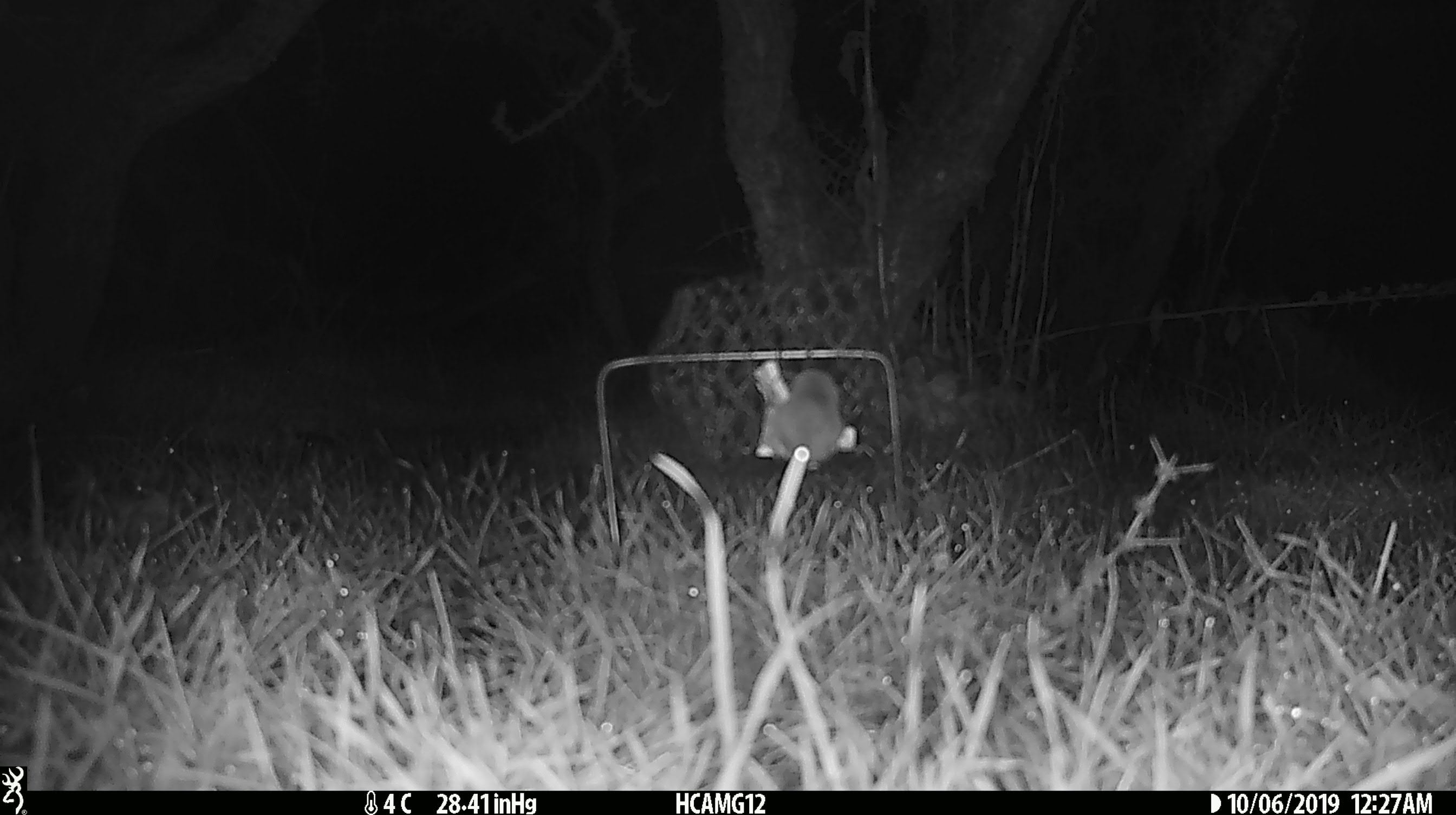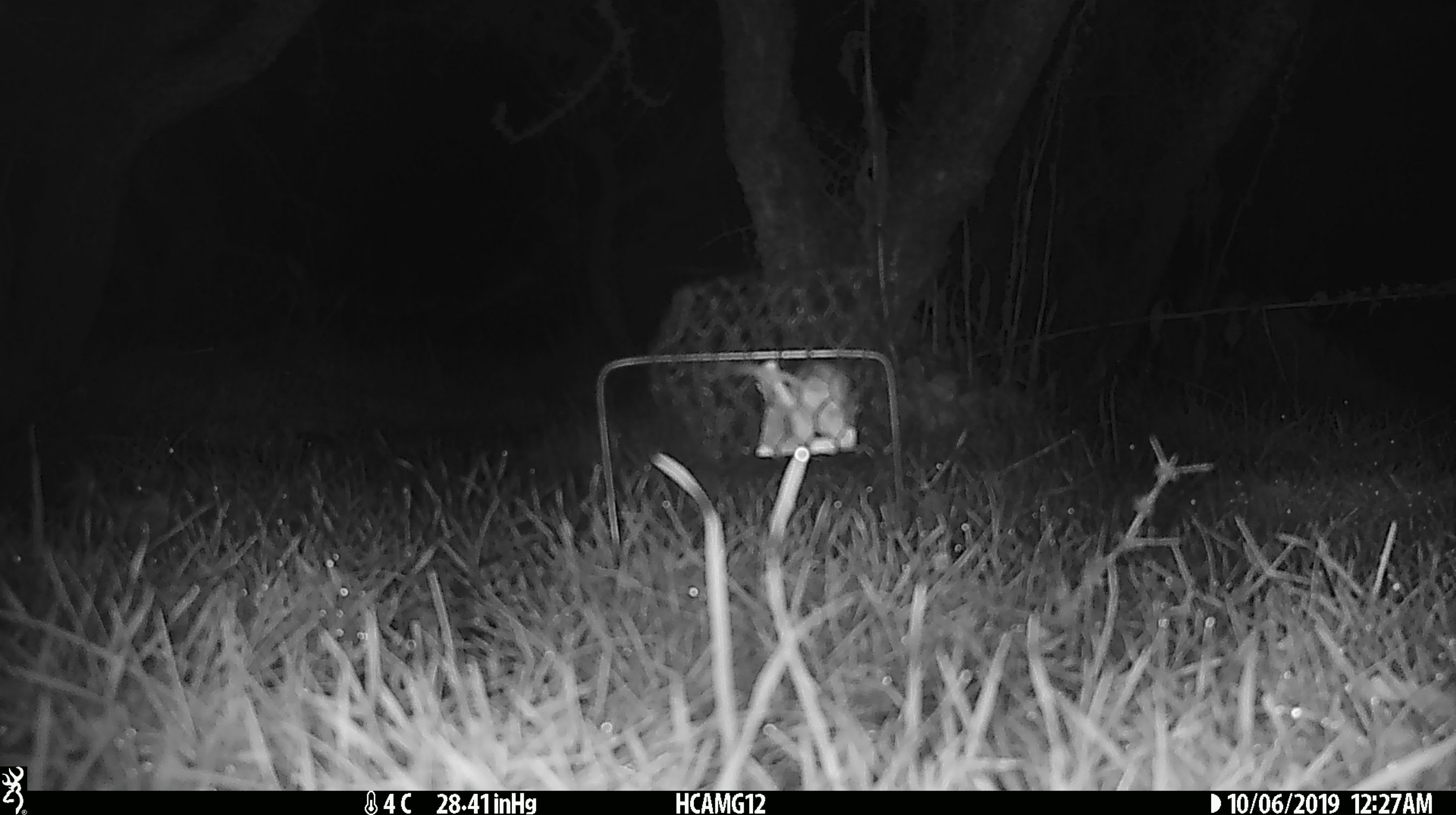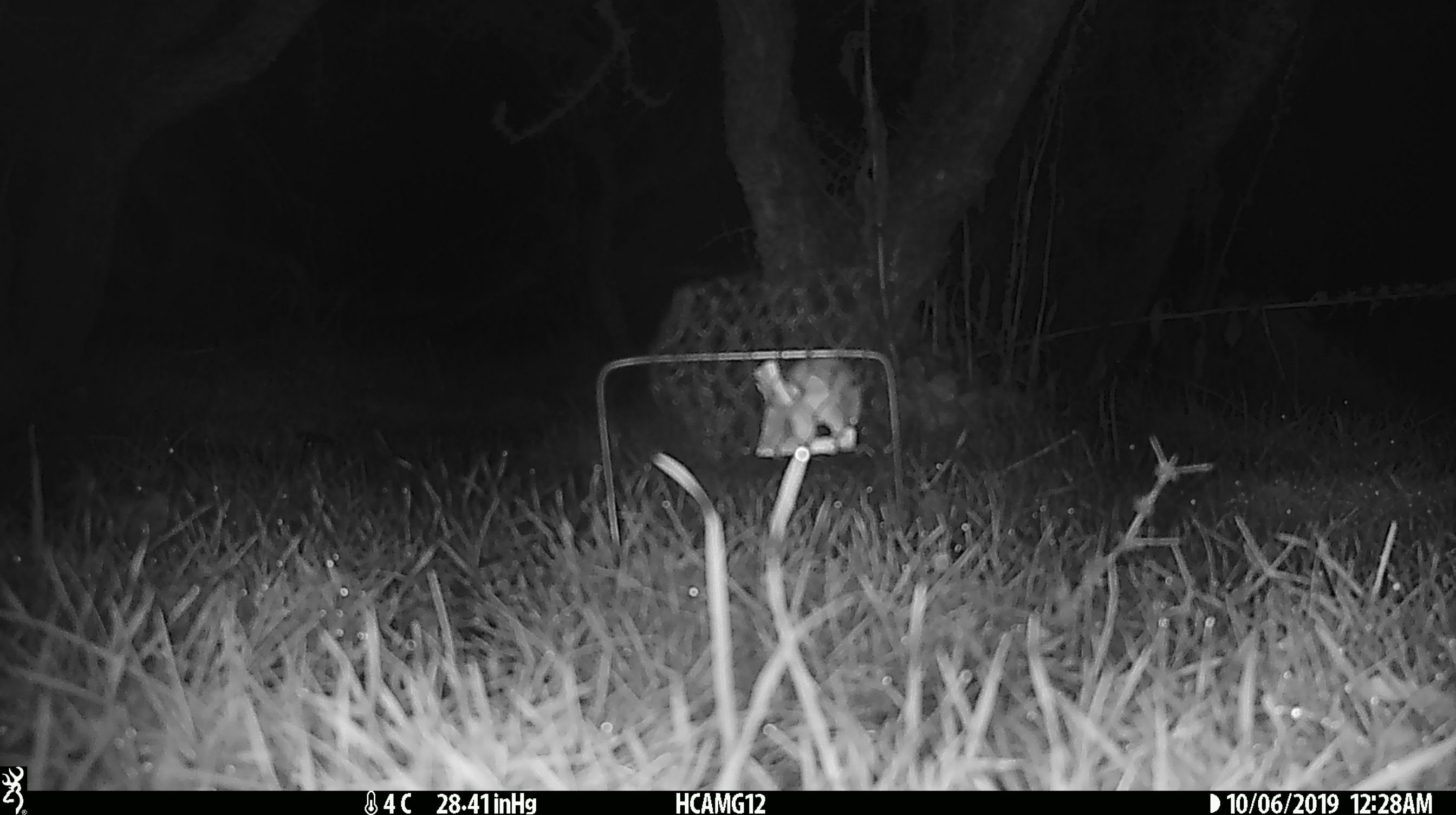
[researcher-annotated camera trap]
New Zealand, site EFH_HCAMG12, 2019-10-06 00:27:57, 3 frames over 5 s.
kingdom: Animalia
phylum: Chordata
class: Mammalia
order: Rodentia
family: Muridae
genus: Mus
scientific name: Mus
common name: mouse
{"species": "mouse (Mus)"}